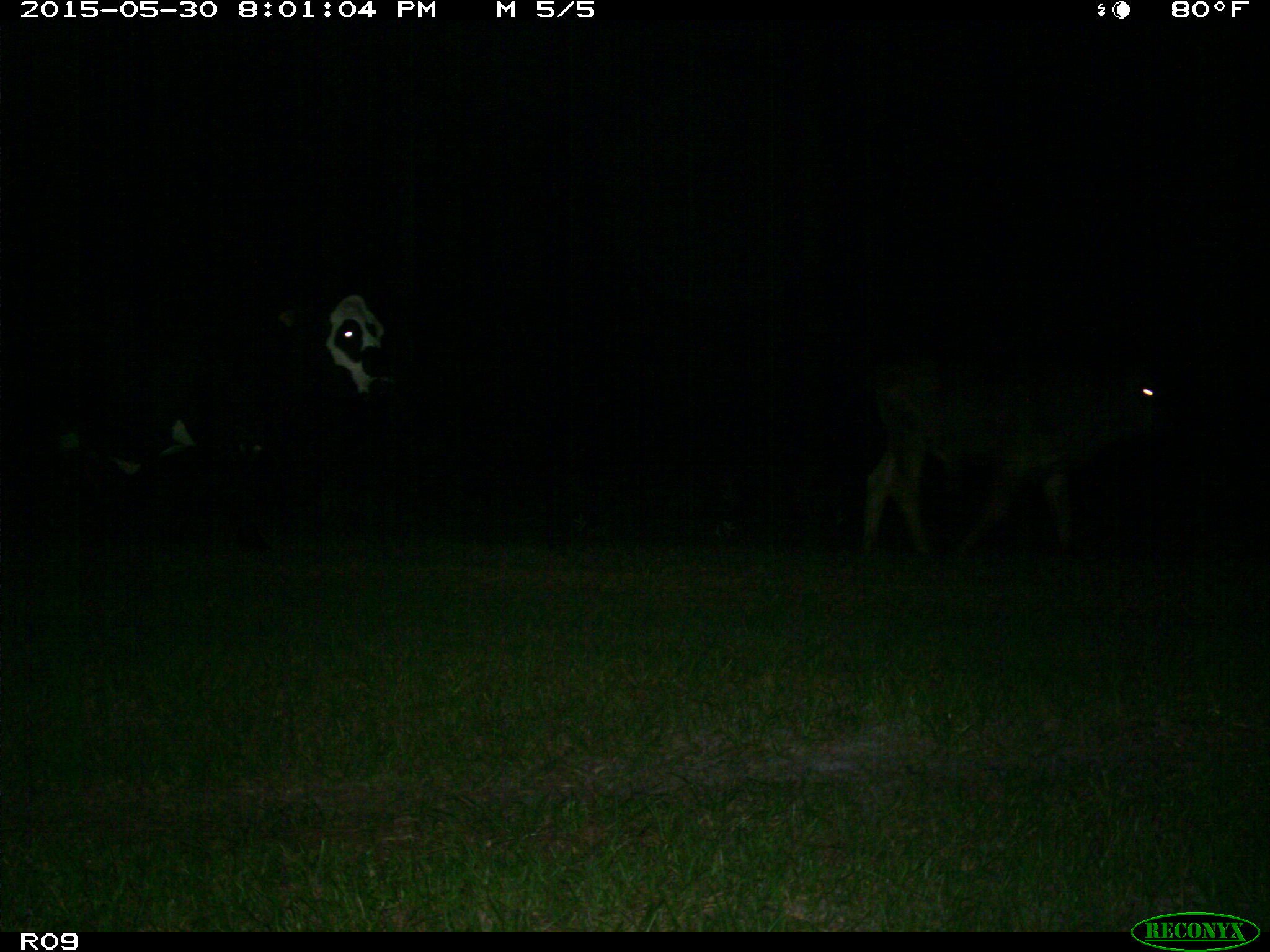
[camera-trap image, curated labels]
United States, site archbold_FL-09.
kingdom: Animalia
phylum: Chordata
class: Mammalia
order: Artiodactyla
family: Bovidae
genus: Bos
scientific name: Bos taurus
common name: domestic cow